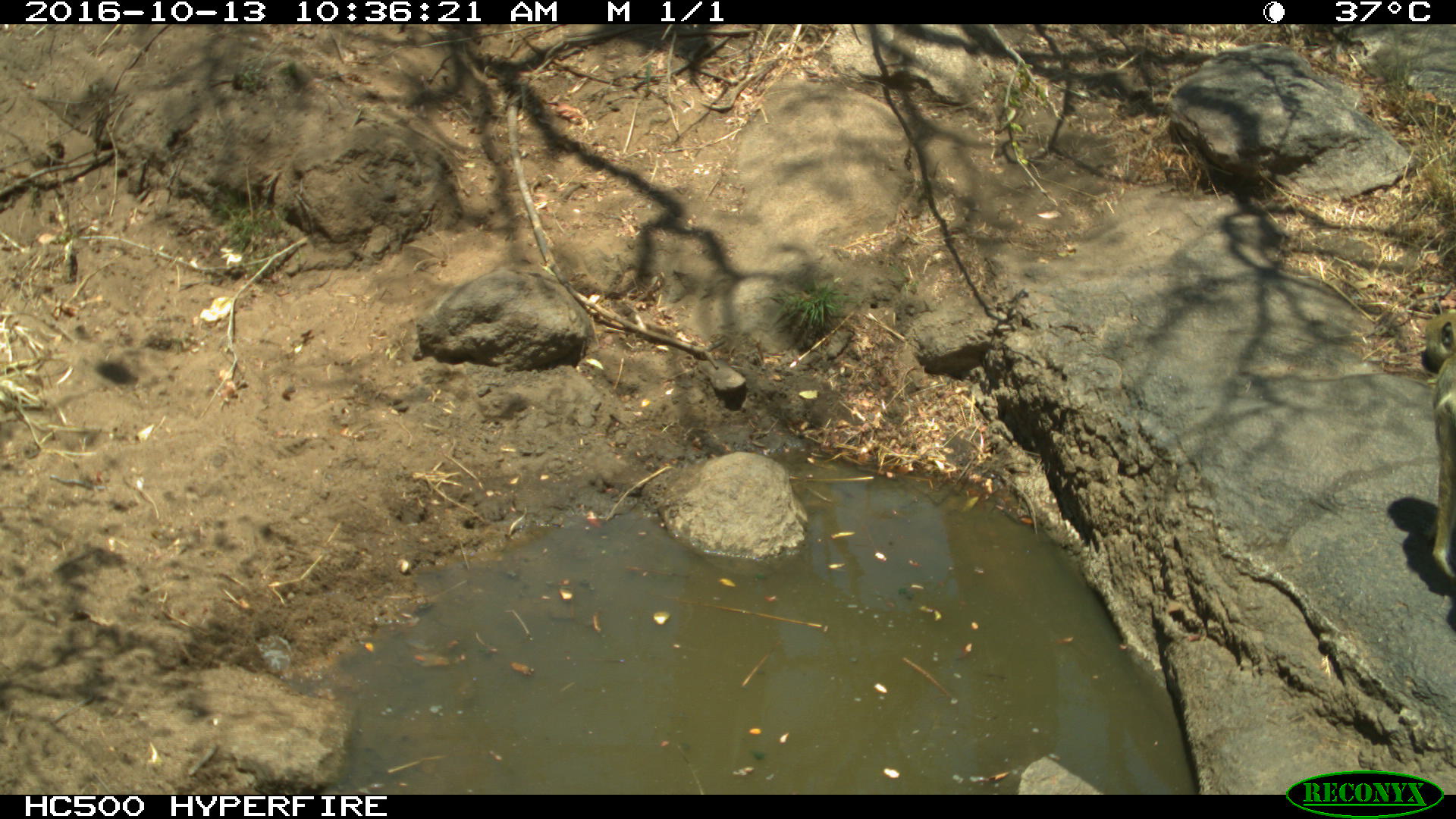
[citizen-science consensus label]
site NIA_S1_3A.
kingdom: Animalia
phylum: Chordata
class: Mammalia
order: Primates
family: Cercopithecidae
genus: Papio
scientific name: Papio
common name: baboon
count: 1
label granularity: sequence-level